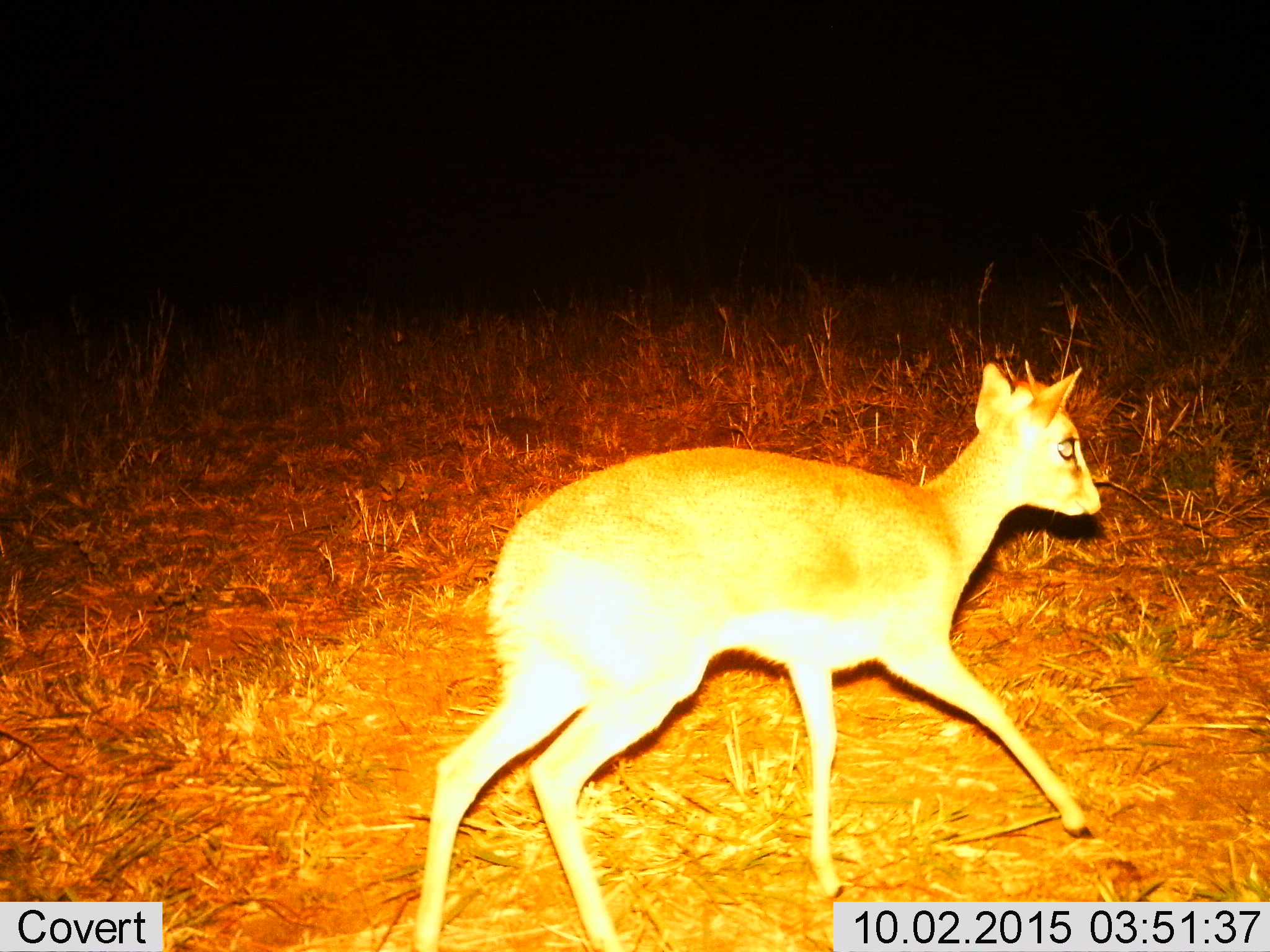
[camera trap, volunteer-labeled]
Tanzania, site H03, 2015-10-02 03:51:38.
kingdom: Animalia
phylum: Chordata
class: Mammalia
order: Artiodactyla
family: Bovidae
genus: Madoqua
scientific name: Madoqua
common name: dikdik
Dikdik (Madoqua), count 1. Behavior (volunteer vote fractions): standing 11%, resting 0%, moving 89%, interacting 0%. Young present (vote fraction): 0%. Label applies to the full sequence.